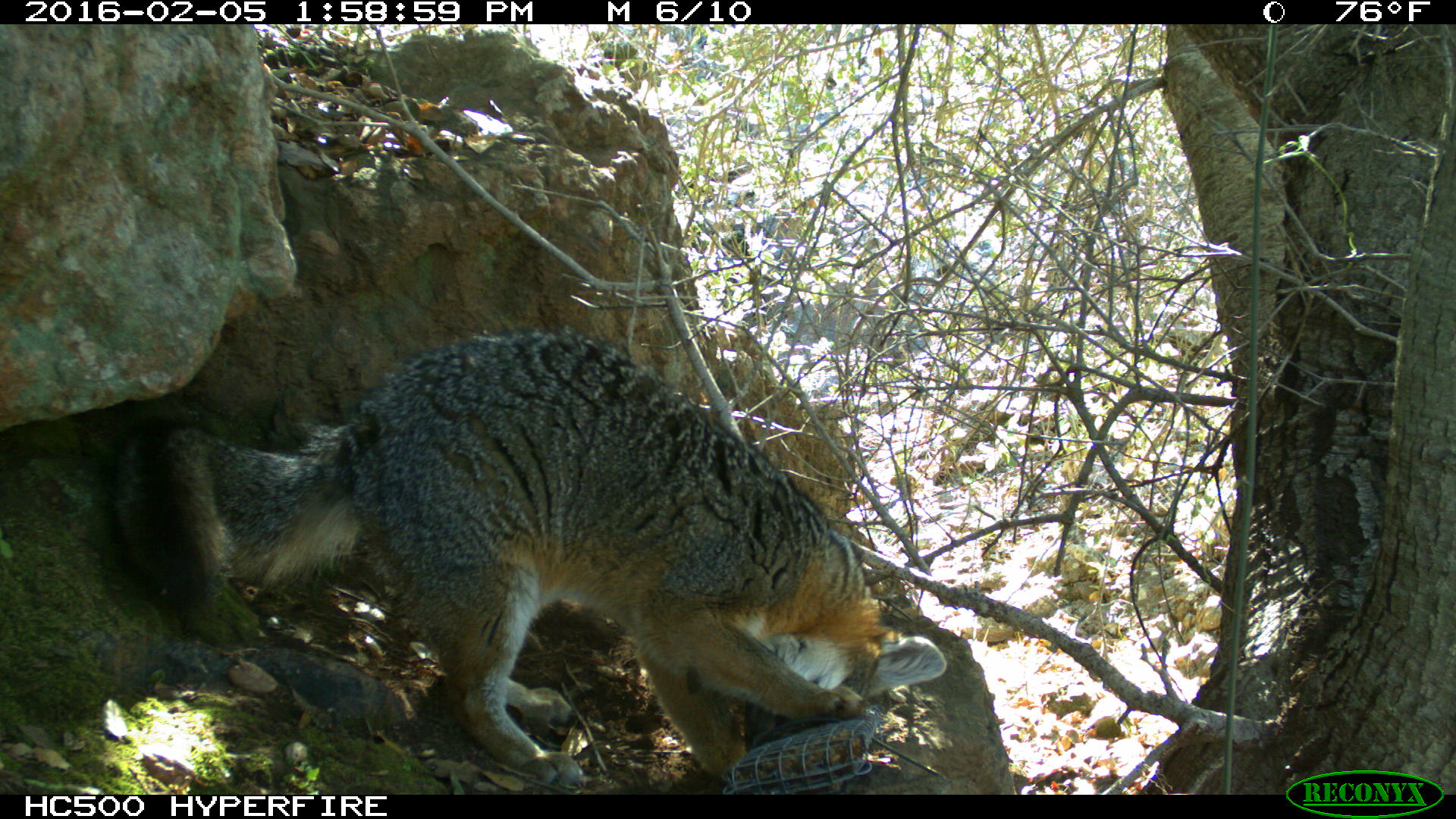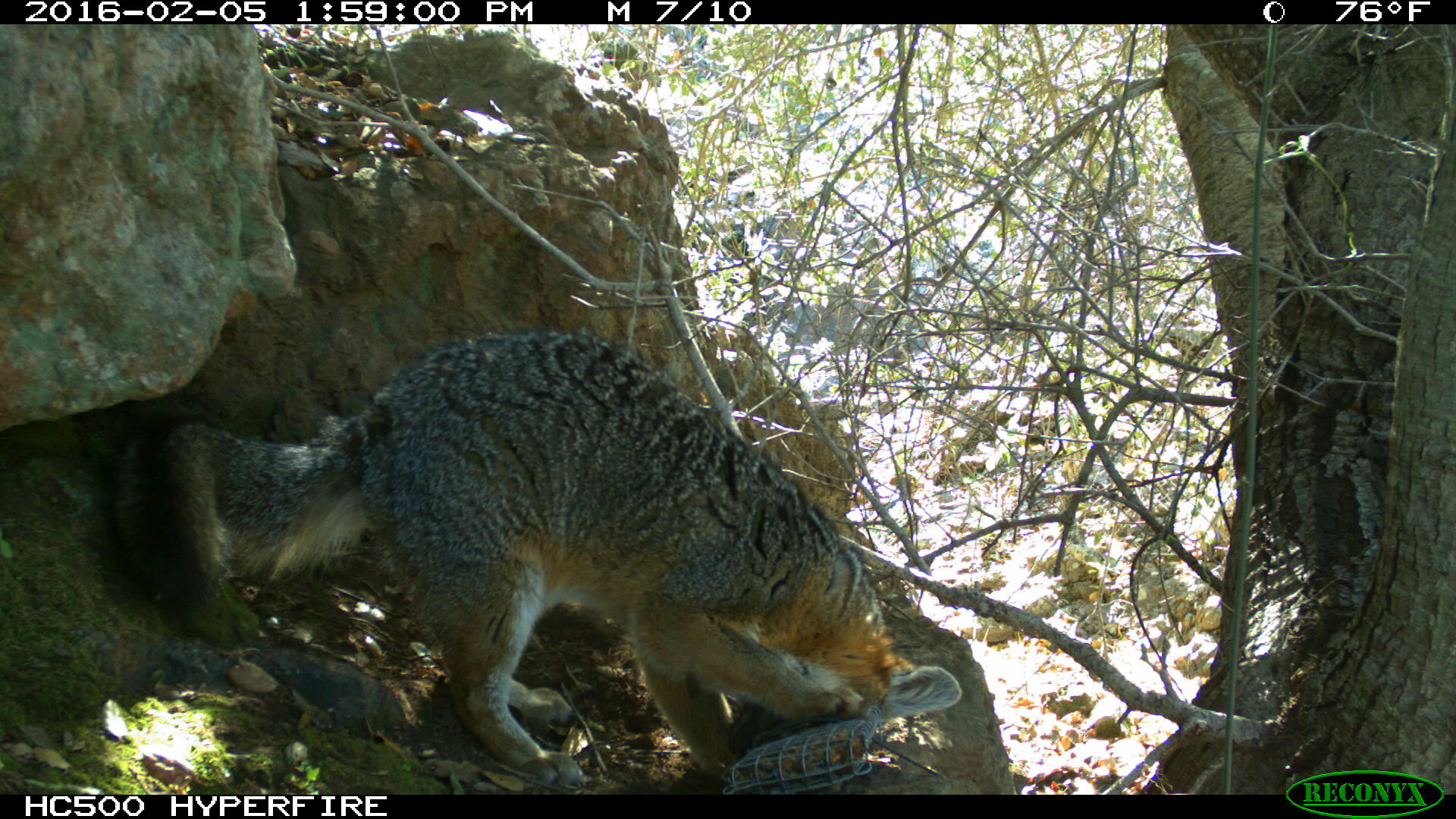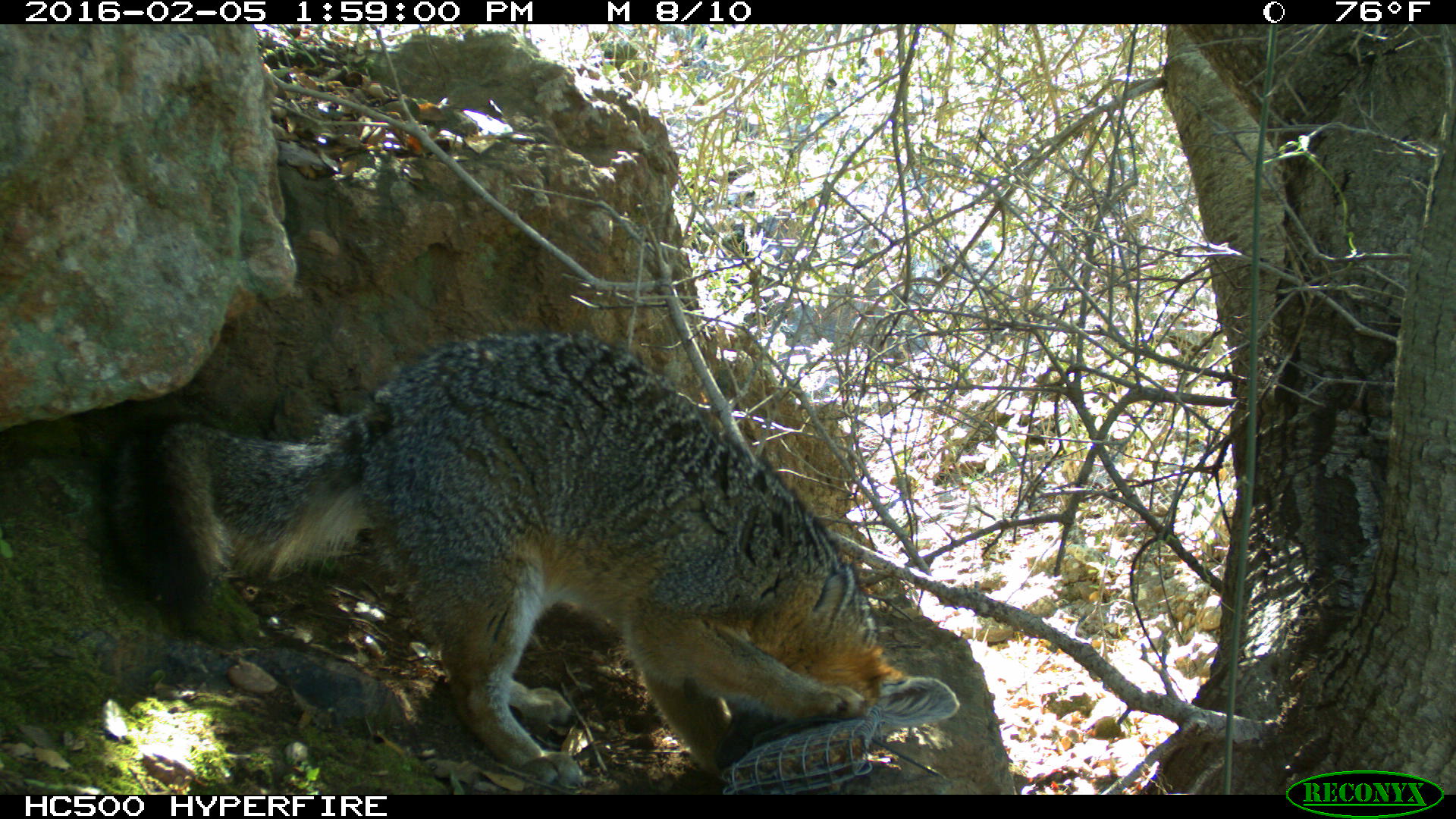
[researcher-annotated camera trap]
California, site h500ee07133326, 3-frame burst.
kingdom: Animalia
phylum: Chordata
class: Mammalia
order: Carnivora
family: Canidae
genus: Urocyon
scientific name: Urocyon littoralis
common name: island fox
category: fox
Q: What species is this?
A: Fox (island fox) (Urocyon littoralis).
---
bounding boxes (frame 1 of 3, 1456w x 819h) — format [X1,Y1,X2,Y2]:
fox: [99,325,949,795]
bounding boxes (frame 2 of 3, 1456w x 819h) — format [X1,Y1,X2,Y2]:
fox: [92,327,963,790]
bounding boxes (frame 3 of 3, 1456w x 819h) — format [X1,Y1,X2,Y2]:
fox: [99,325,959,790]